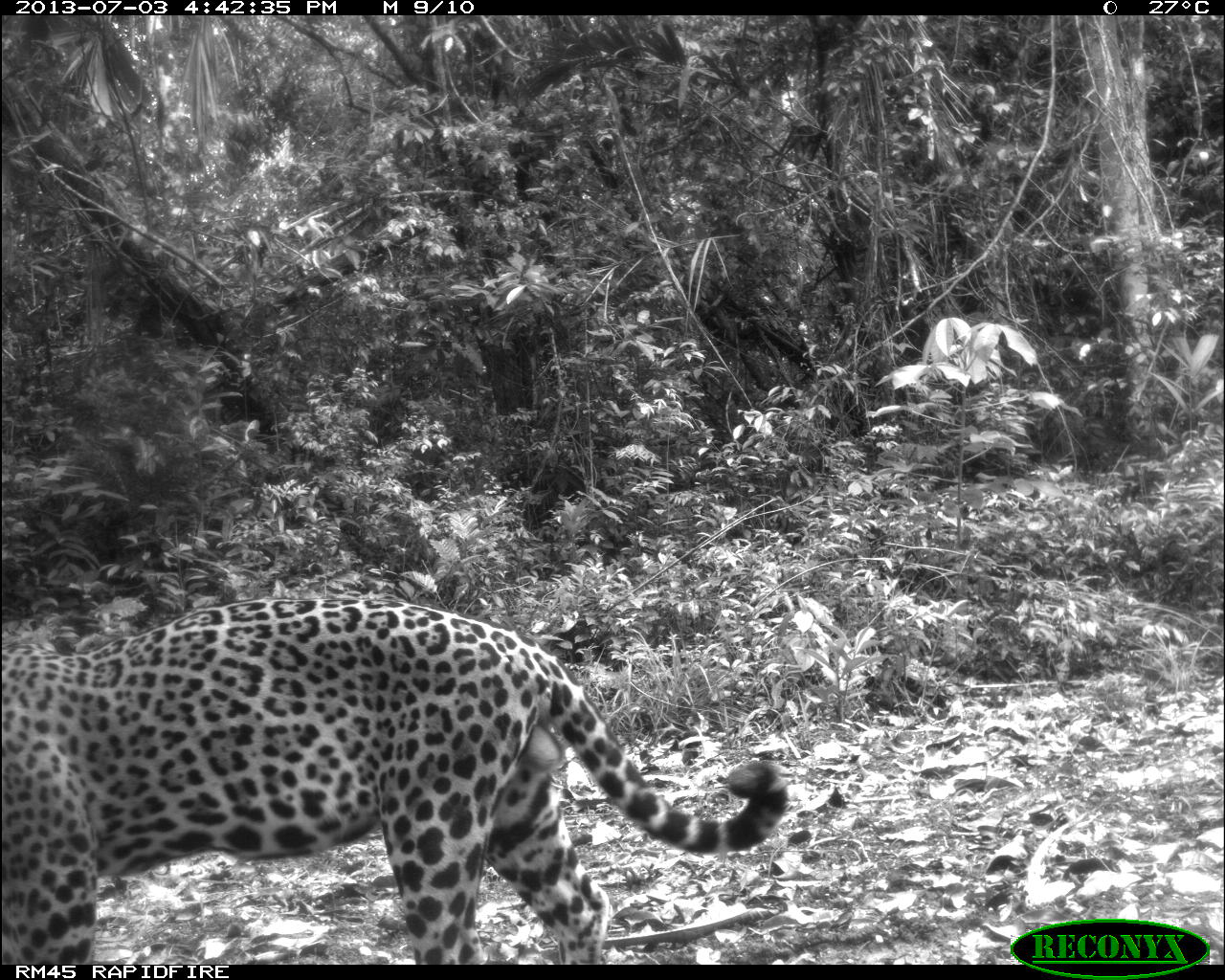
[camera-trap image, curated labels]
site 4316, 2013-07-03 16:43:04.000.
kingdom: Animalia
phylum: Chordata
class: Mammalia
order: Carnivora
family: Felidae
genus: Panthera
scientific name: Panthera onca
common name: jaguar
Panthera onca (jaguar), count 1, sex male.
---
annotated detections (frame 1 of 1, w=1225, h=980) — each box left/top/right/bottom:
panthera onca: 0/593/787/963